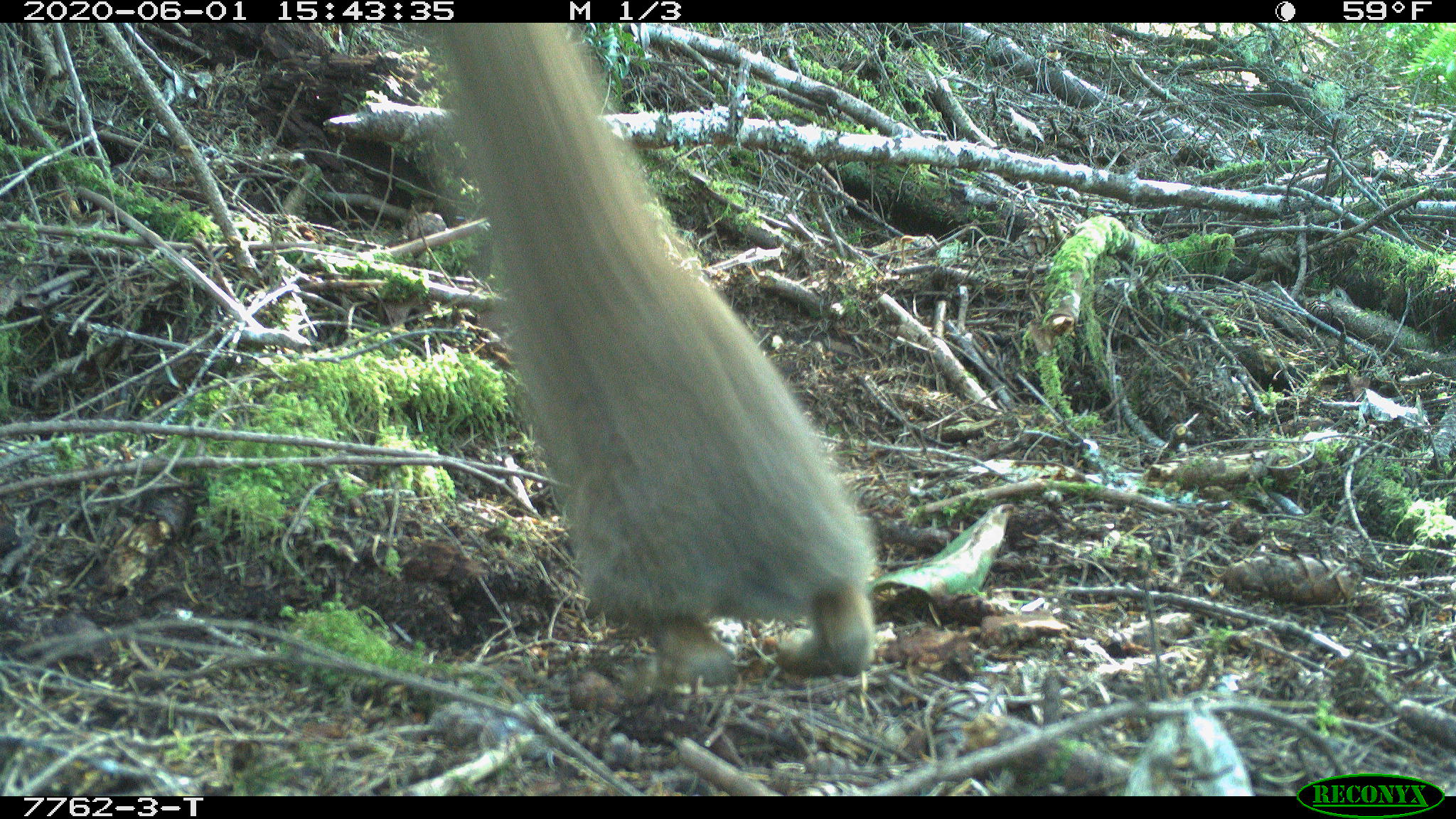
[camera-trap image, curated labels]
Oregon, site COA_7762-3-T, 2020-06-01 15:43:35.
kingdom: Animalia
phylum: Chordata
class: Mammalia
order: Lagomorpha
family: Leporidae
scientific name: Leporidae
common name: hares and rabbits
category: leporidae family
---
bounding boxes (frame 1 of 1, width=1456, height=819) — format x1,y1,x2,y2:
leporidae family: 431,26,882,677